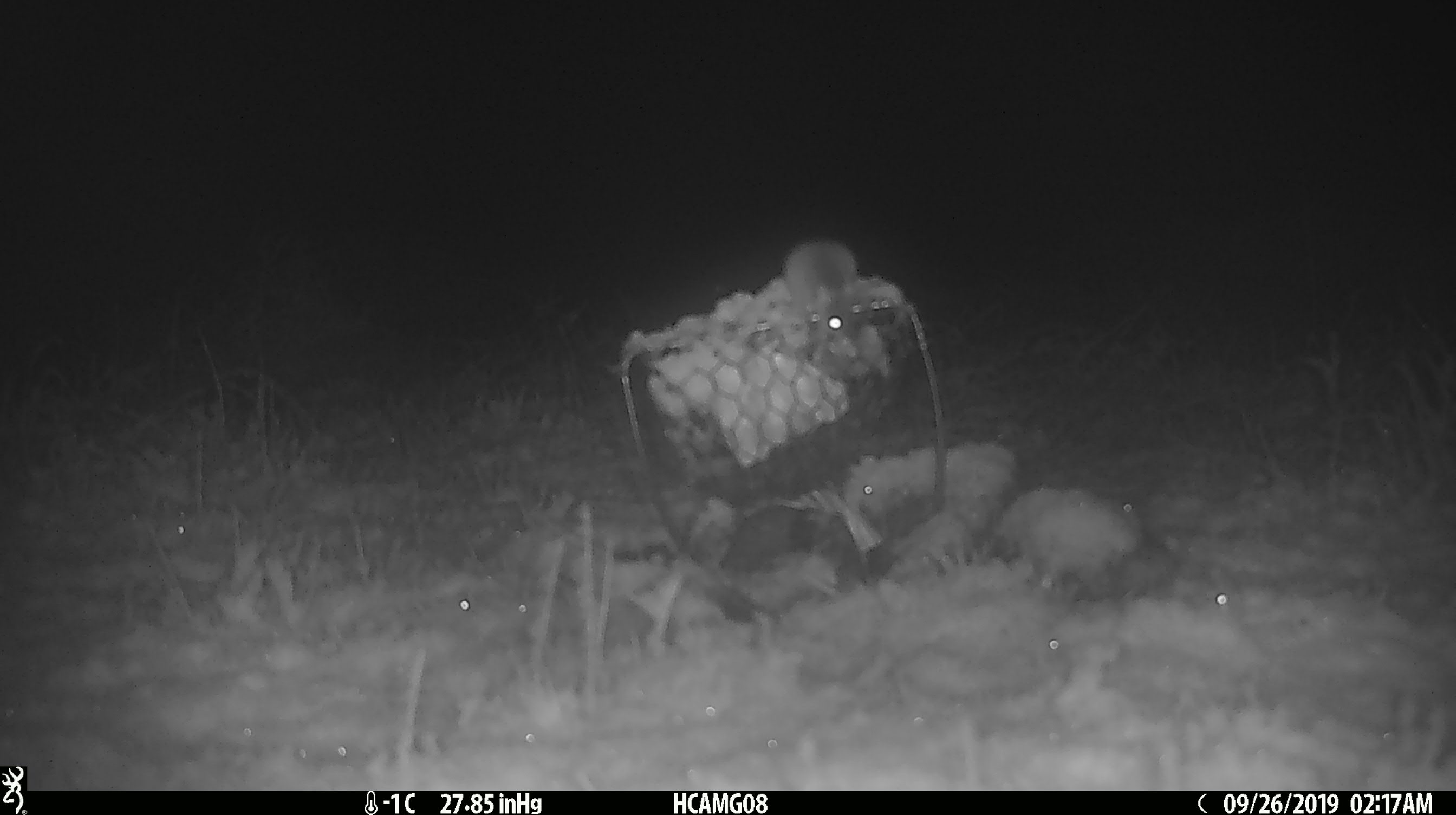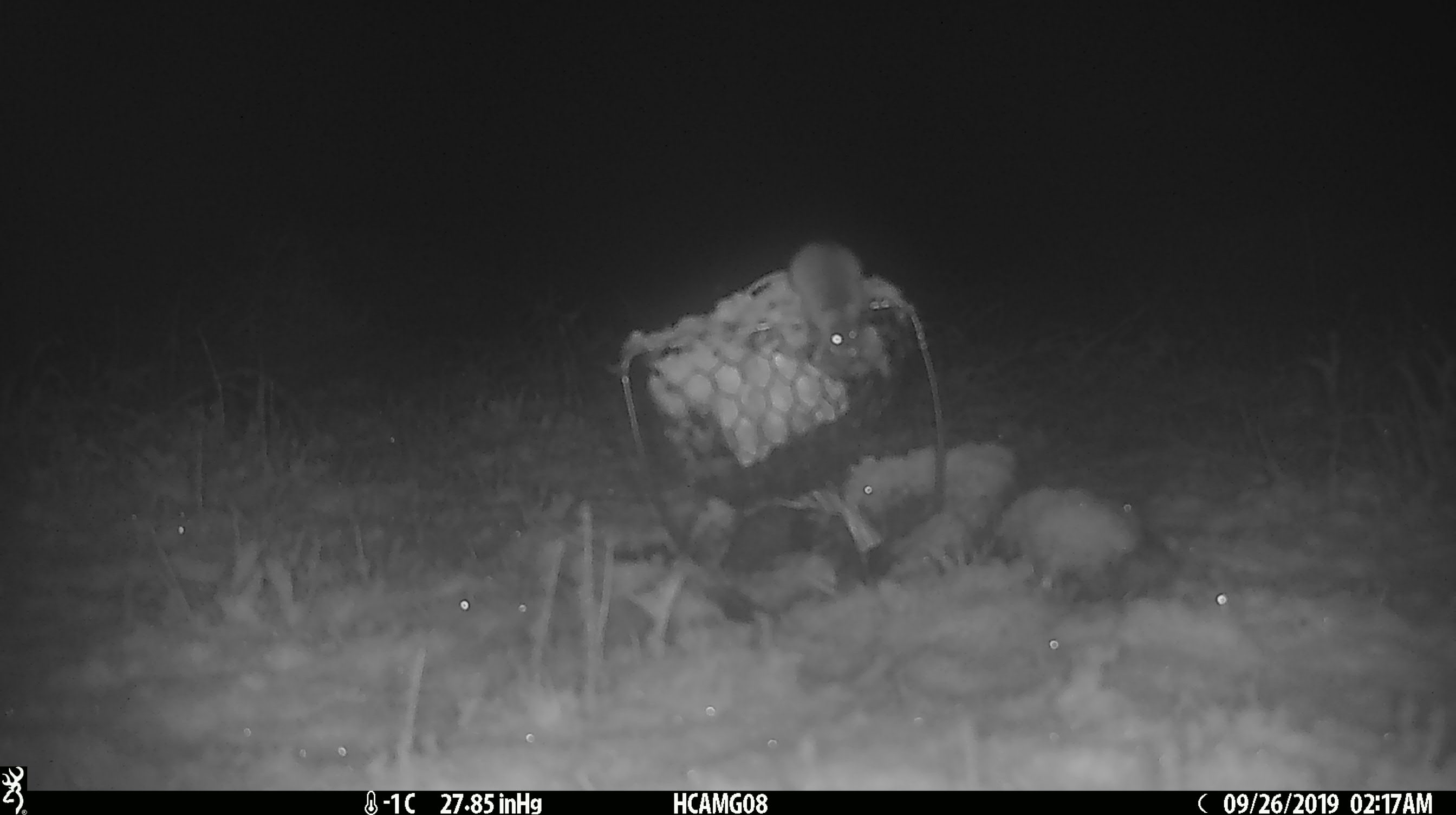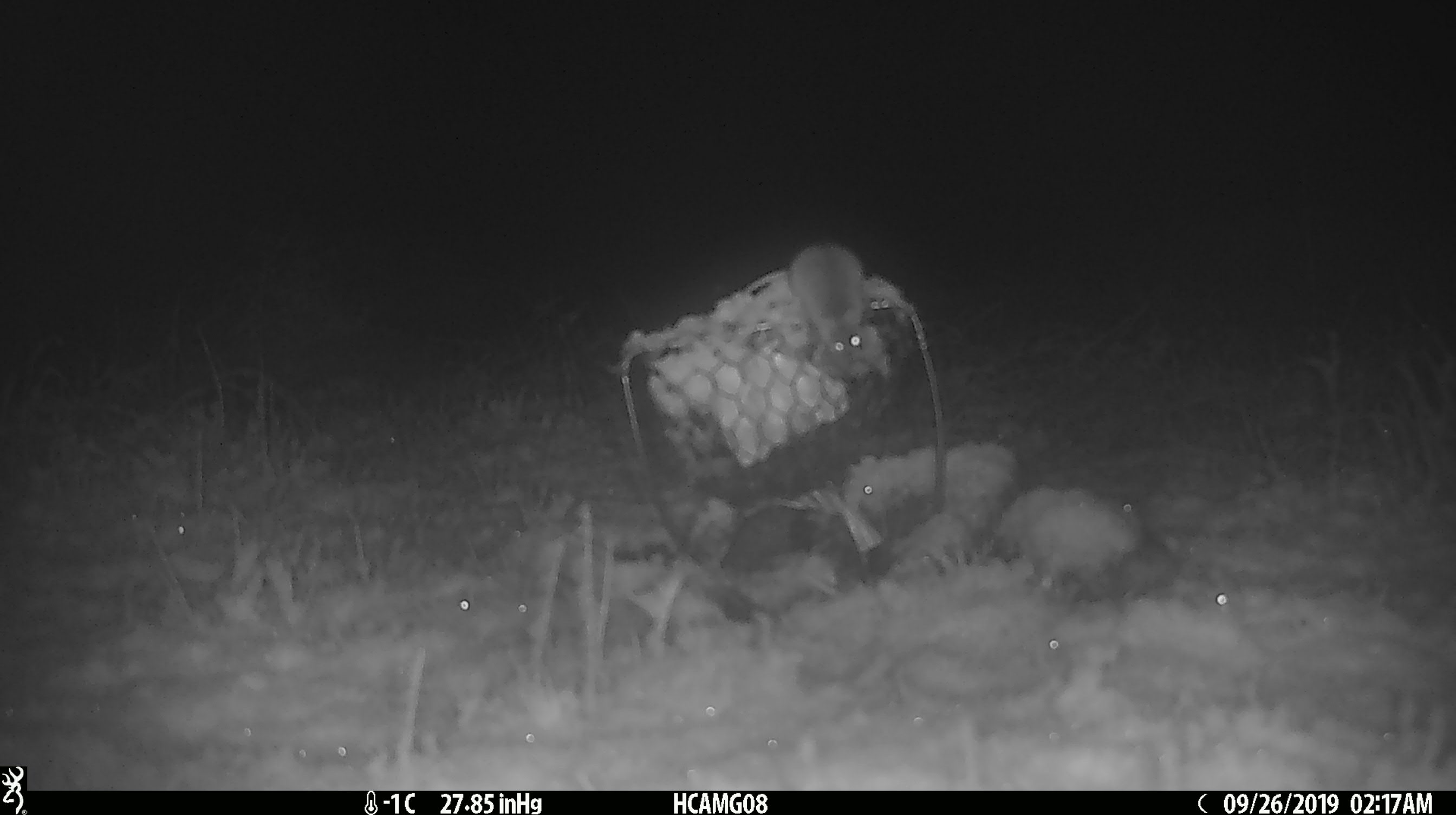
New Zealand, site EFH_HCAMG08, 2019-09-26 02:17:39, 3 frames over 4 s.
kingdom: Animalia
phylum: Chordata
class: Mammalia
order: Rodentia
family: Muridae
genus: Mus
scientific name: Mus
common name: mouse